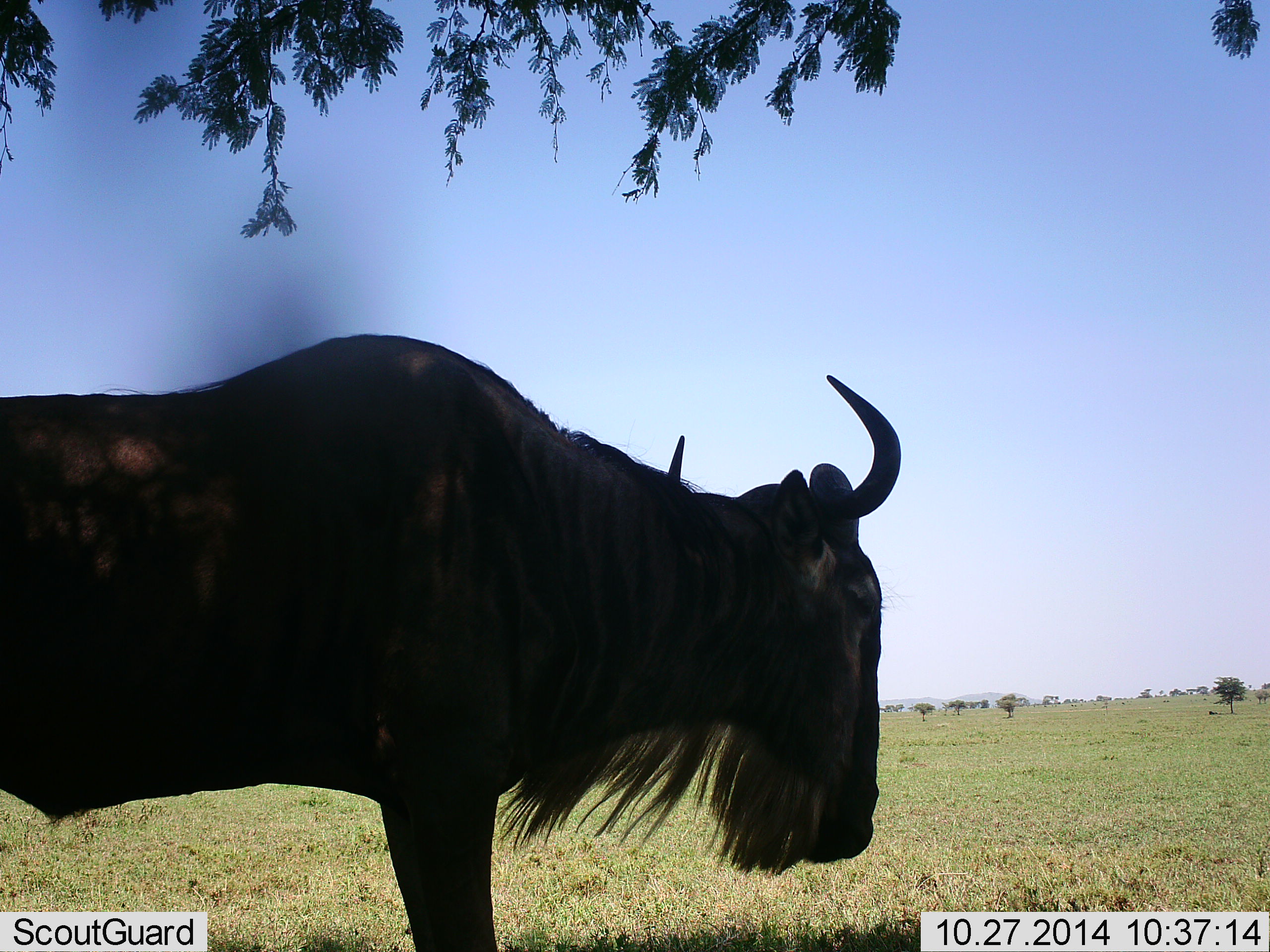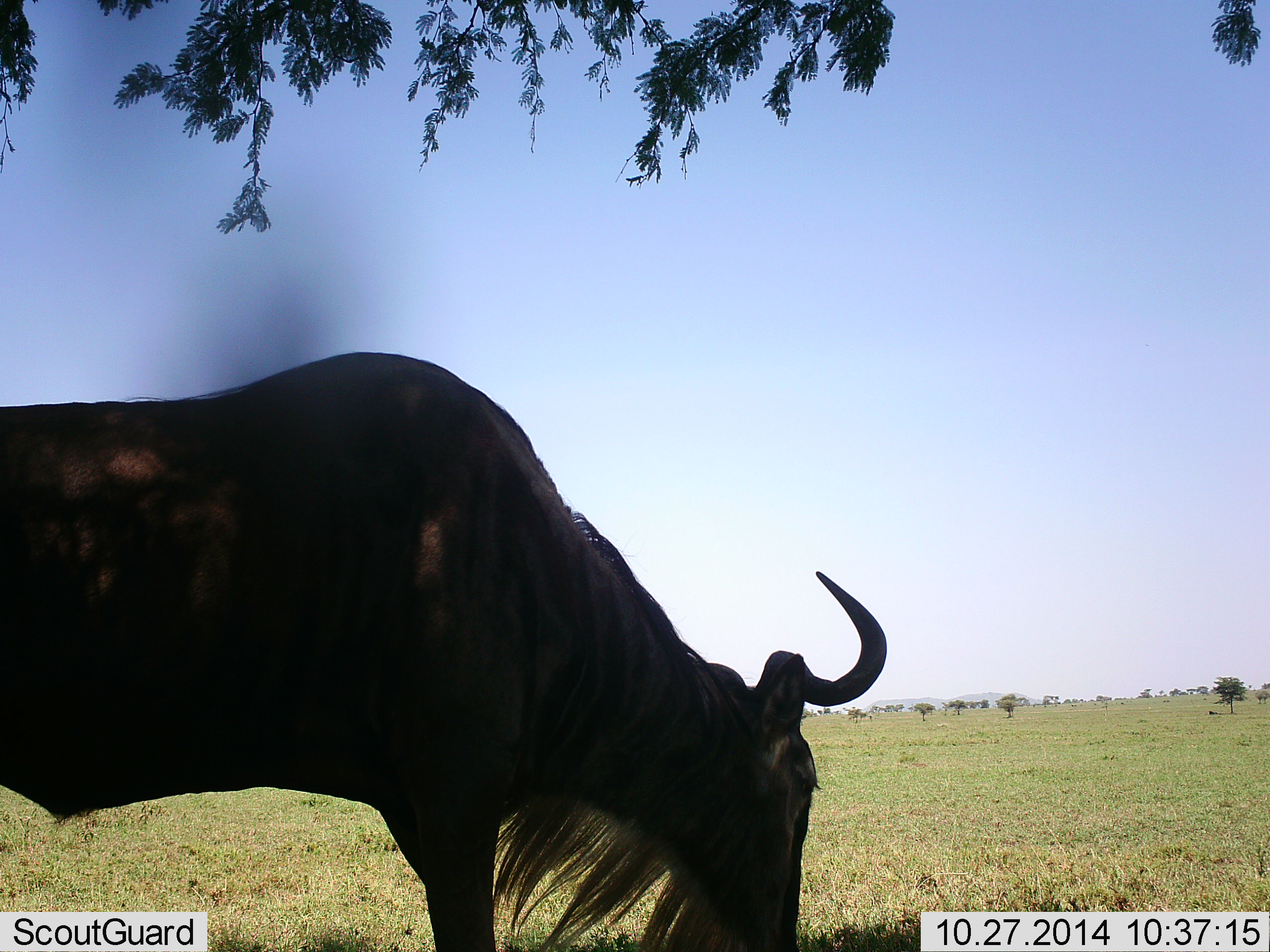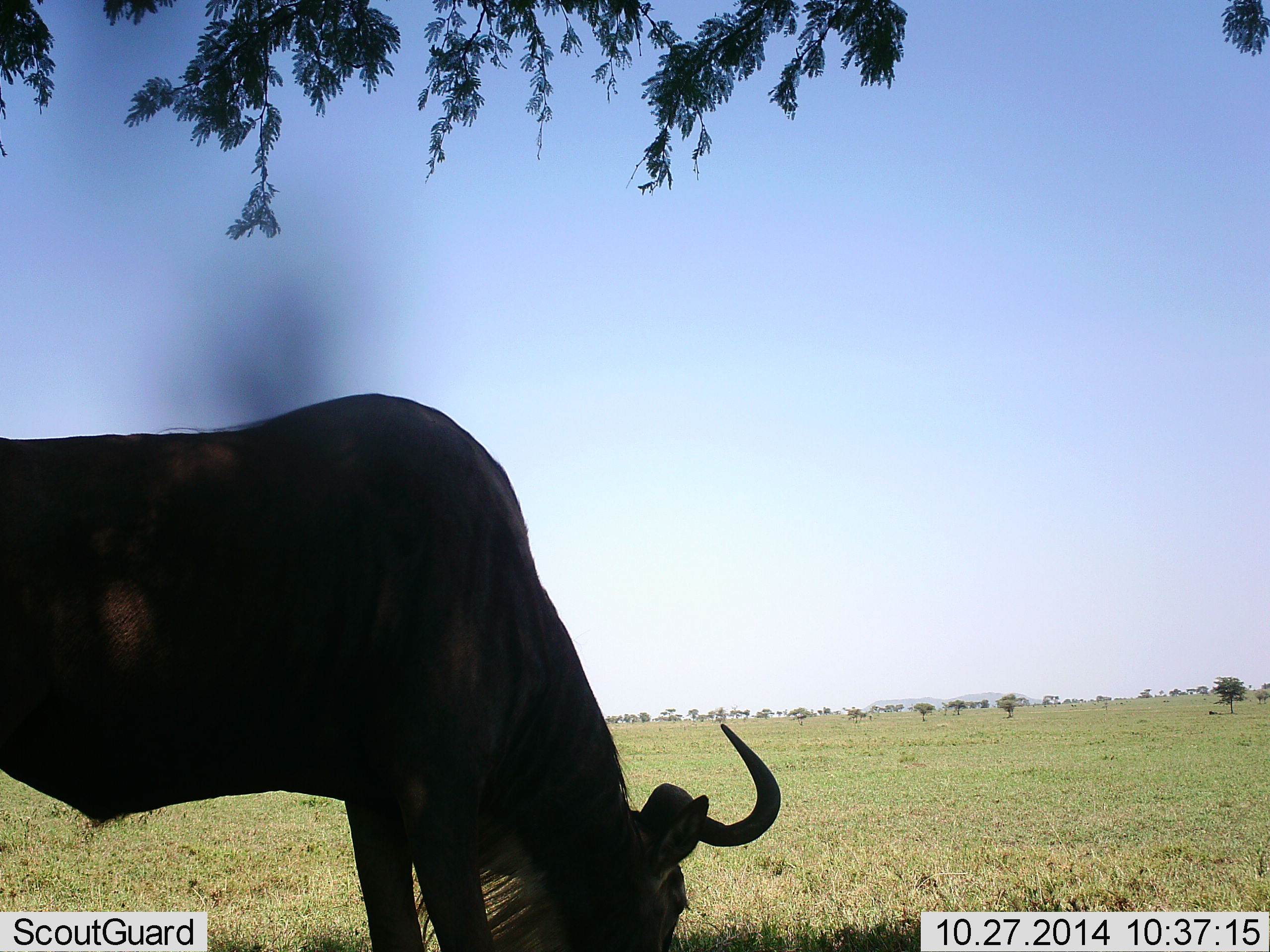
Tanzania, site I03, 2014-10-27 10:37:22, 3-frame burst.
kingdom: Animalia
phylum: Chordata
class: Mammalia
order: Artiodactyla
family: Bovidae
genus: Connochaetes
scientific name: Connochaetes taurinus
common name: blue wildebeest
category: wildebeest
Wildebeest (blue wildebeest) (Connochaetes taurinus), count 1. Behavior (volunteer vote fractions): standing 50%, resting 0%, moving 10%, interacting 0%. Young present (vote fraction): 0%. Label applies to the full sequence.